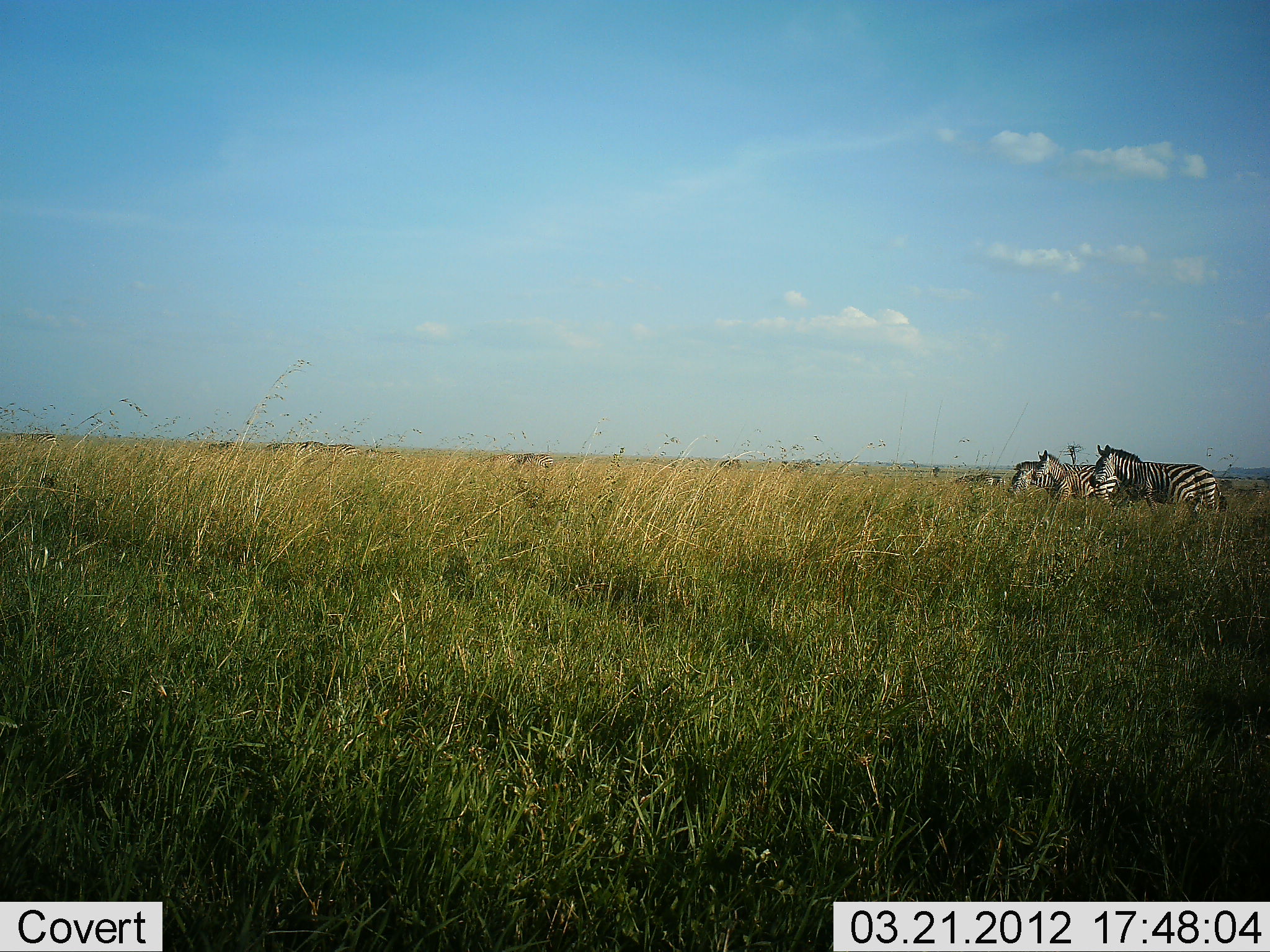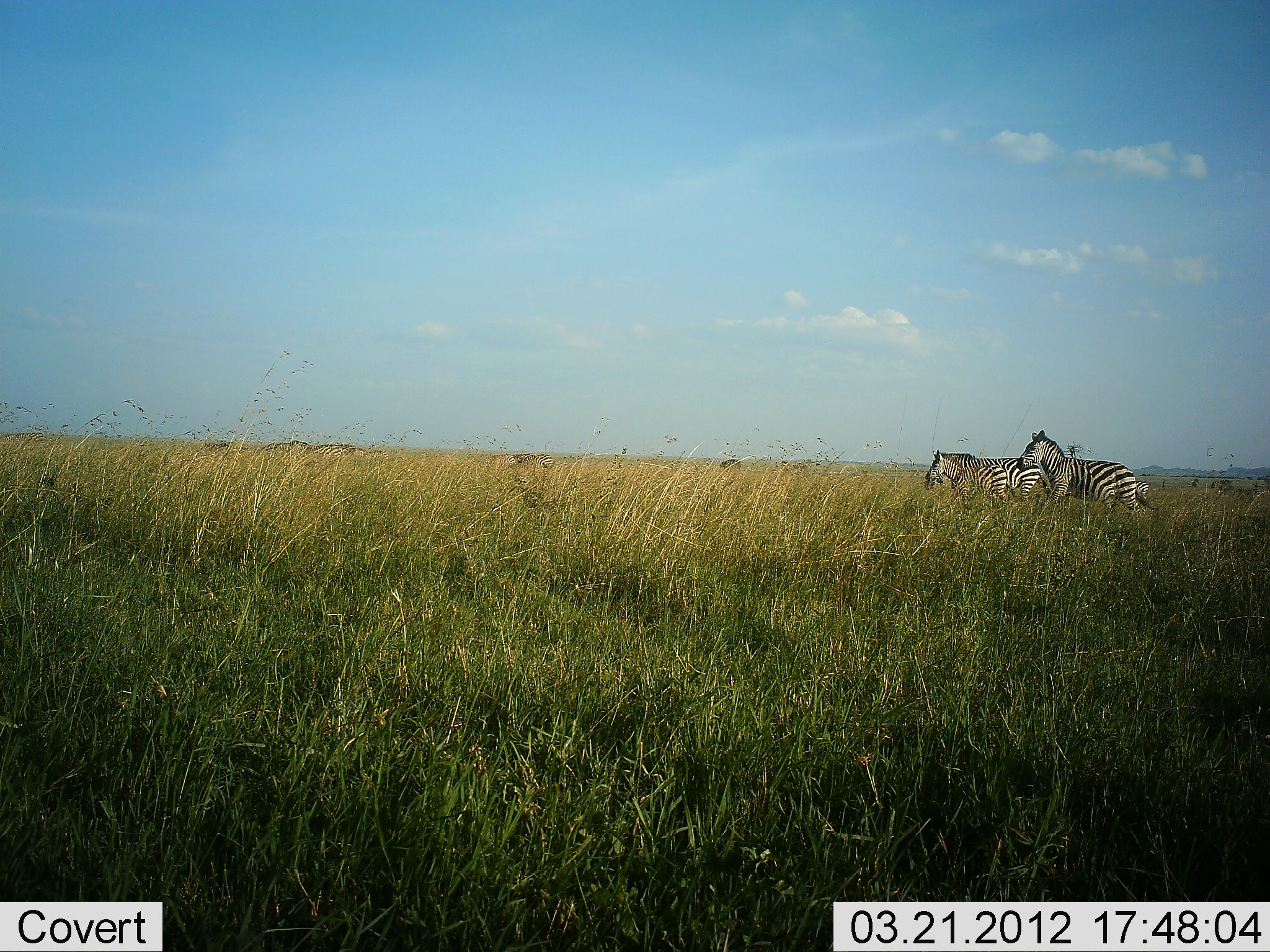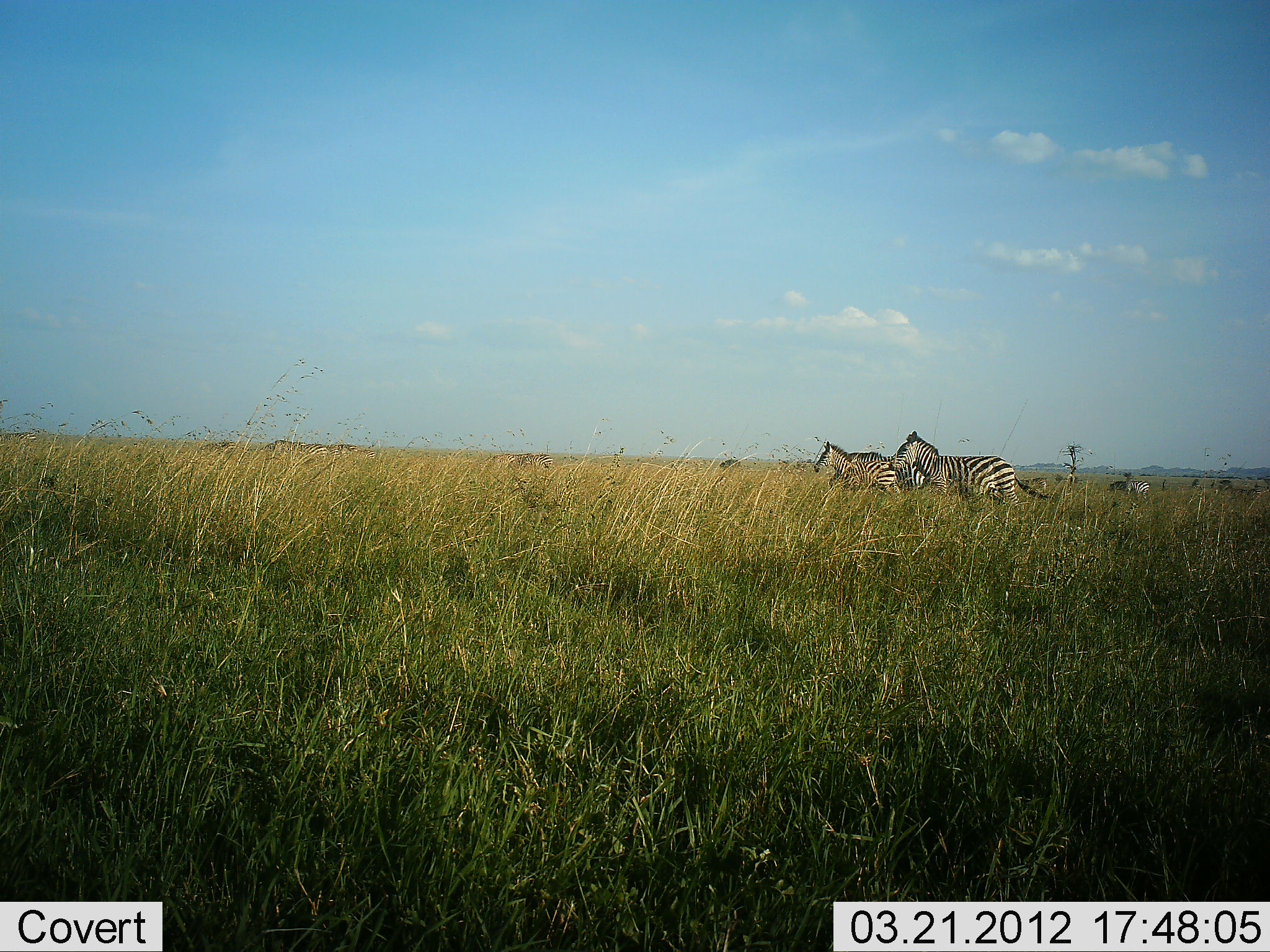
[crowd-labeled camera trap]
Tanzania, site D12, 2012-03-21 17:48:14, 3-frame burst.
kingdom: Animalia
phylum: Chordata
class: Mammalia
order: Perissodactyla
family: Equidae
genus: Equus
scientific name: Equus quagga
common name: plains zebra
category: zebra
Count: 3.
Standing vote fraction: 19%.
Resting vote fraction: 5%.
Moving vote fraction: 95%.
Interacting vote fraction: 0%.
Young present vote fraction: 14%.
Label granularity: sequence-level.